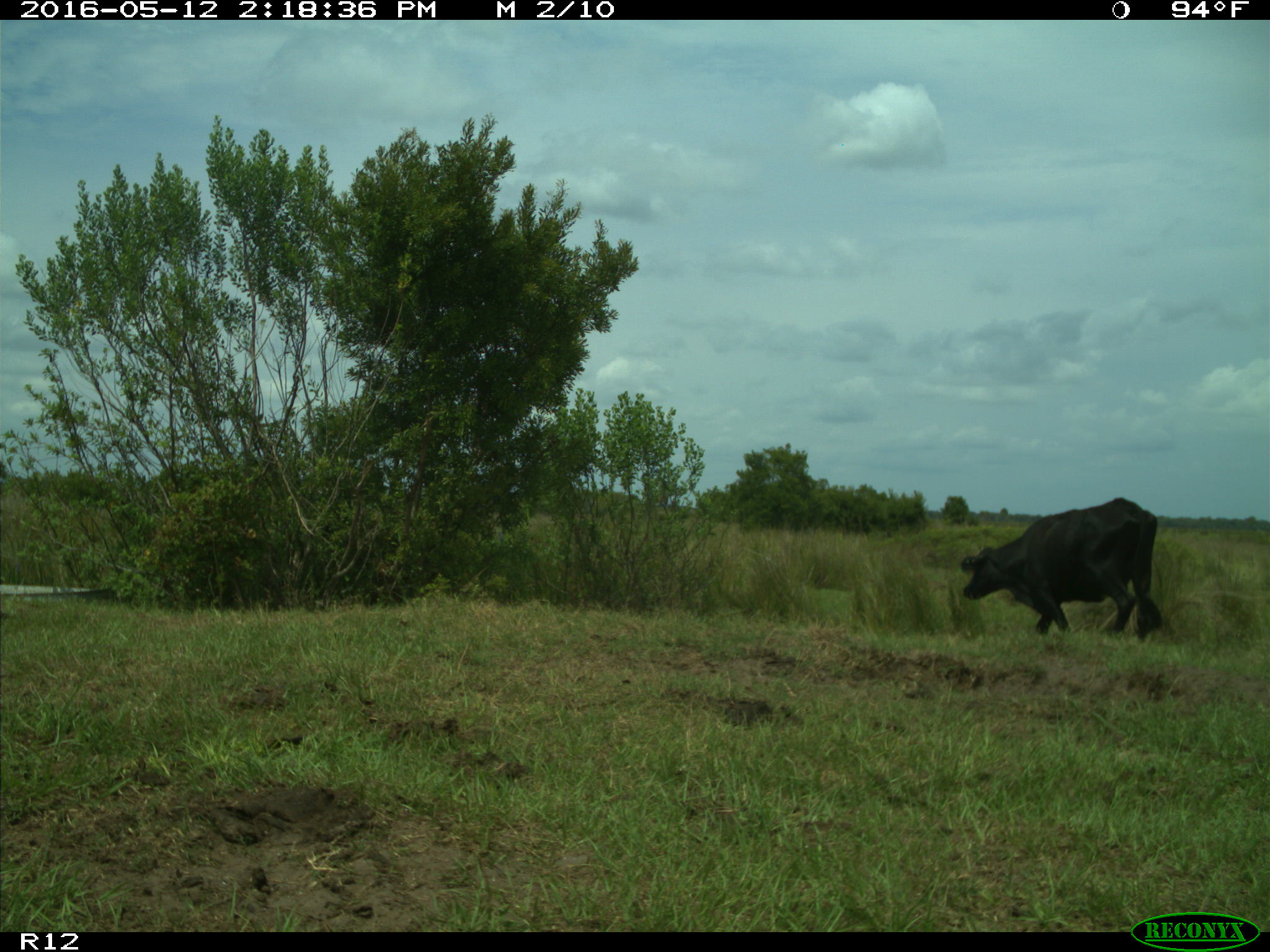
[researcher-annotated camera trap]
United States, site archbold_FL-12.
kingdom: Animalia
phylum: Chordata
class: Mammalia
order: Artiodactyla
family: Bovidae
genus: Bos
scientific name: Bos taurus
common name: domestic cow